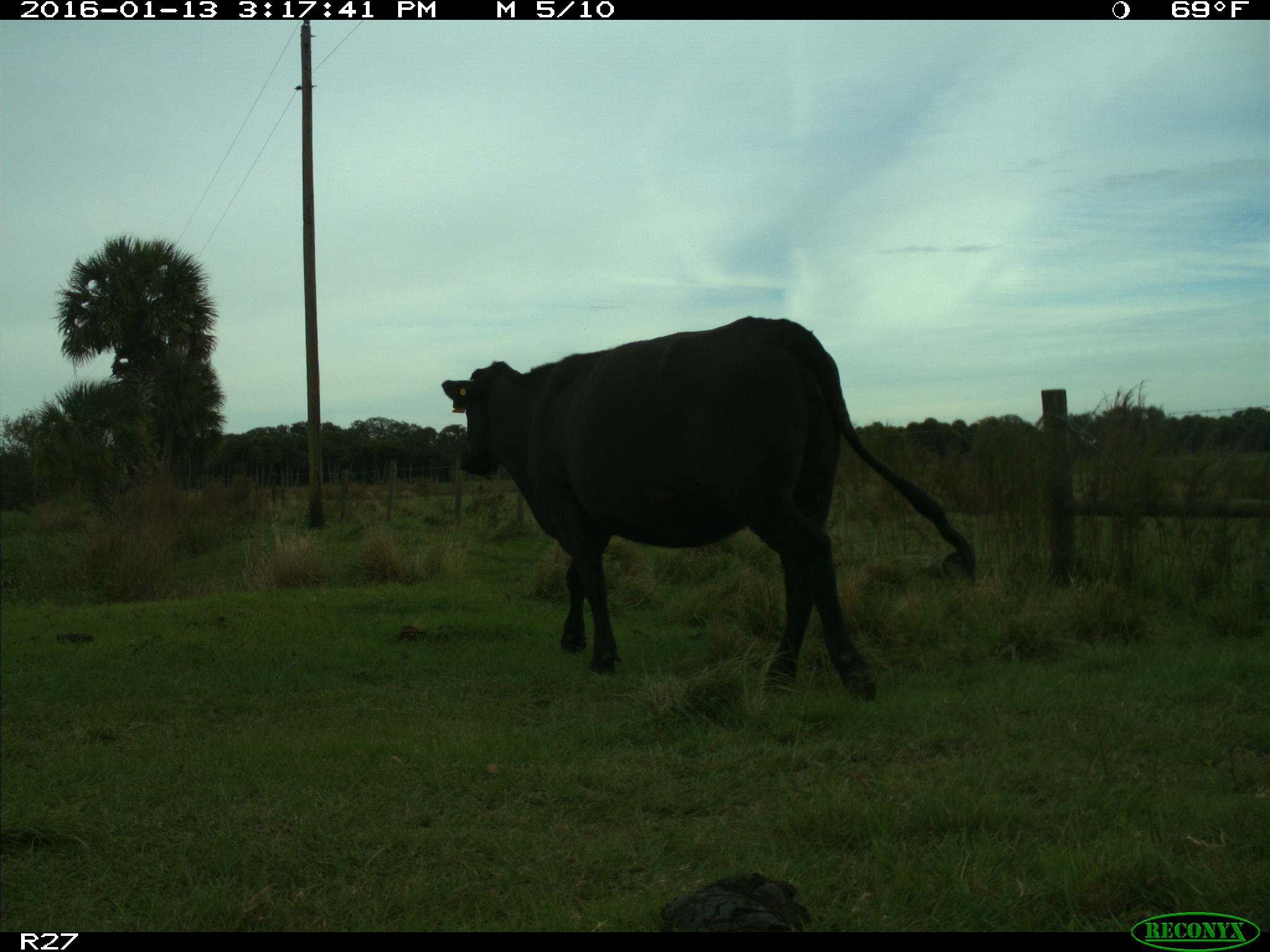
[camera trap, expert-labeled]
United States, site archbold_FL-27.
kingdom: Animalia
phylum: Chordata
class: Mammalia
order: Artiodactyla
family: Bovidae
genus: Bos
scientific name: Bos taurus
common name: domestic cow